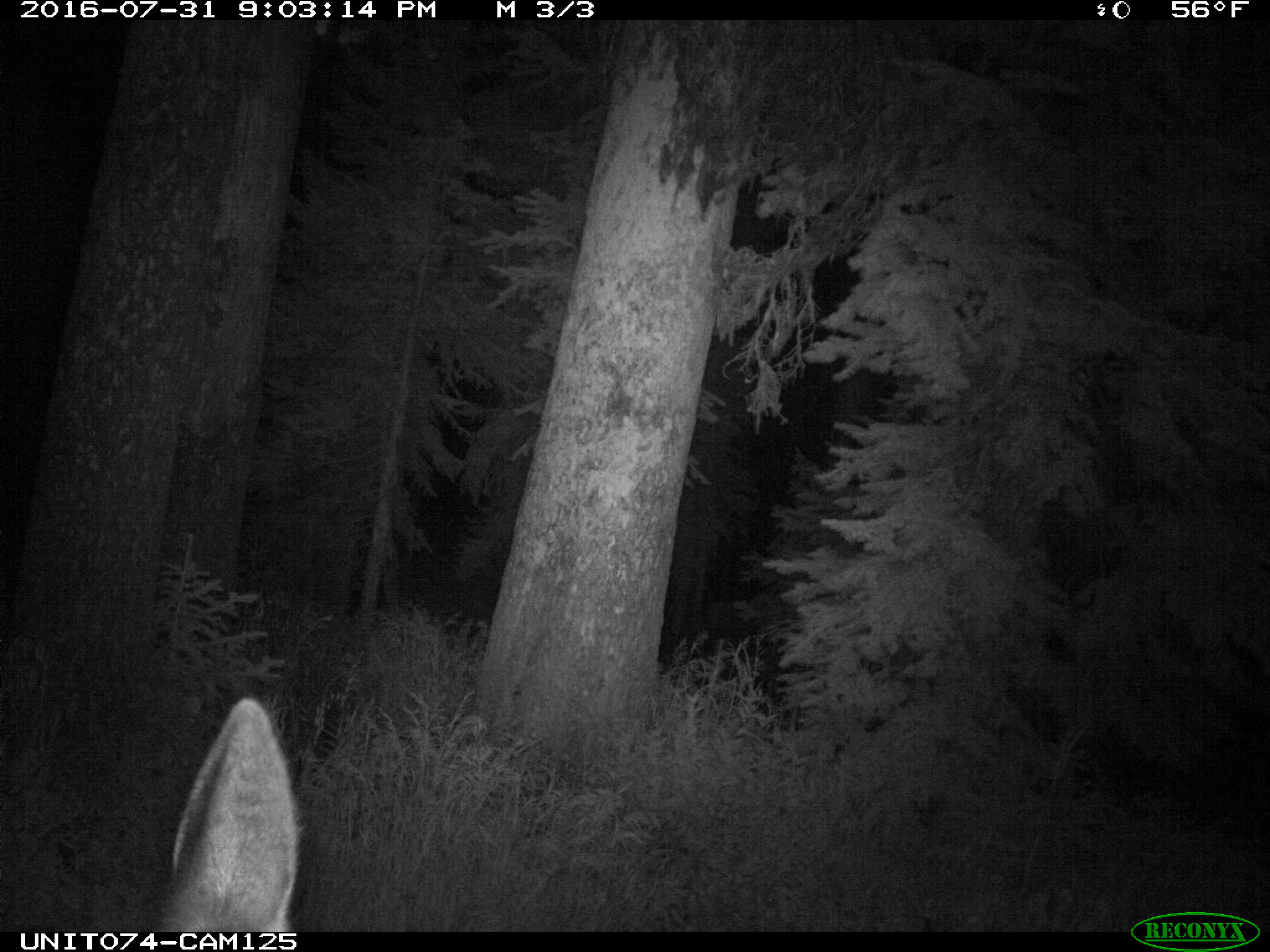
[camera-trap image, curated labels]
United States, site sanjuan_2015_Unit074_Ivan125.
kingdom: Animalia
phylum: Chordata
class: Mammalia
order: Artiodactyla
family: Cervidae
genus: Cervus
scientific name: Cervus elaphus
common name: red deer